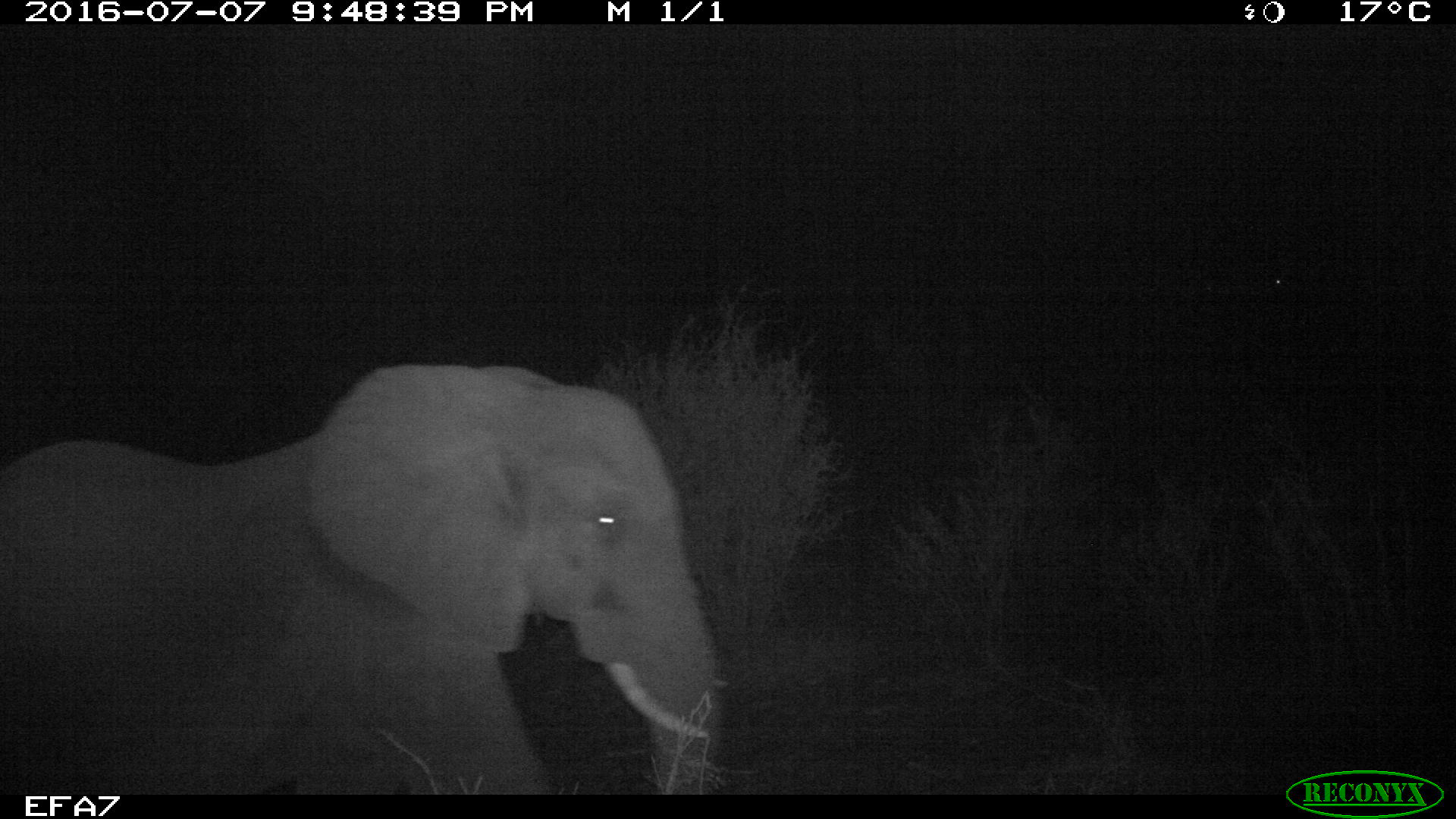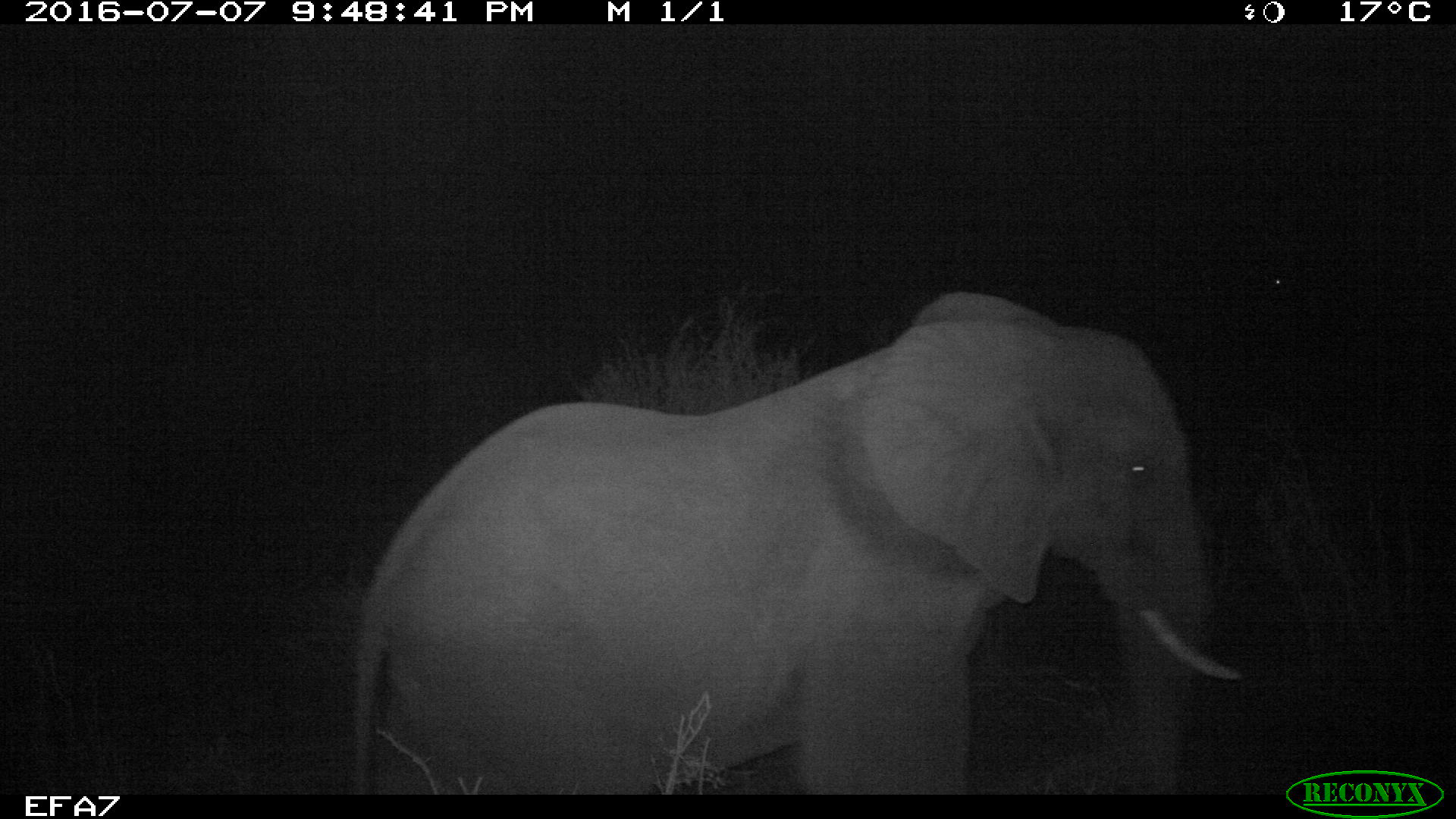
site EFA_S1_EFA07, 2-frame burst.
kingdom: Animalia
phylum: Chordata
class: Mammalia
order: Proboscidea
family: Elephantidae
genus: Loxodonta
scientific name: Loxodonta africana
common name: african bush elephant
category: elephant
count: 1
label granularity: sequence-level